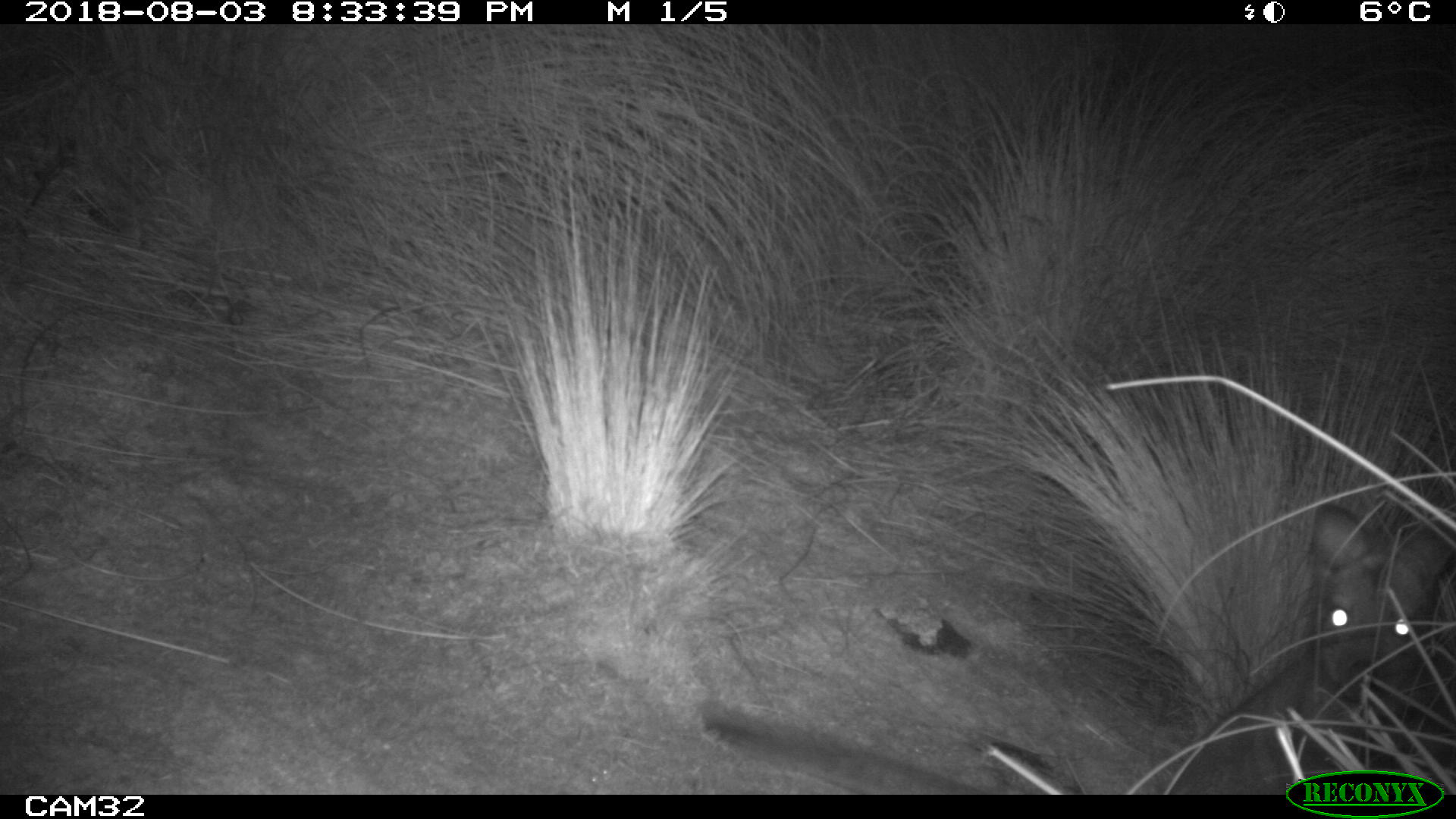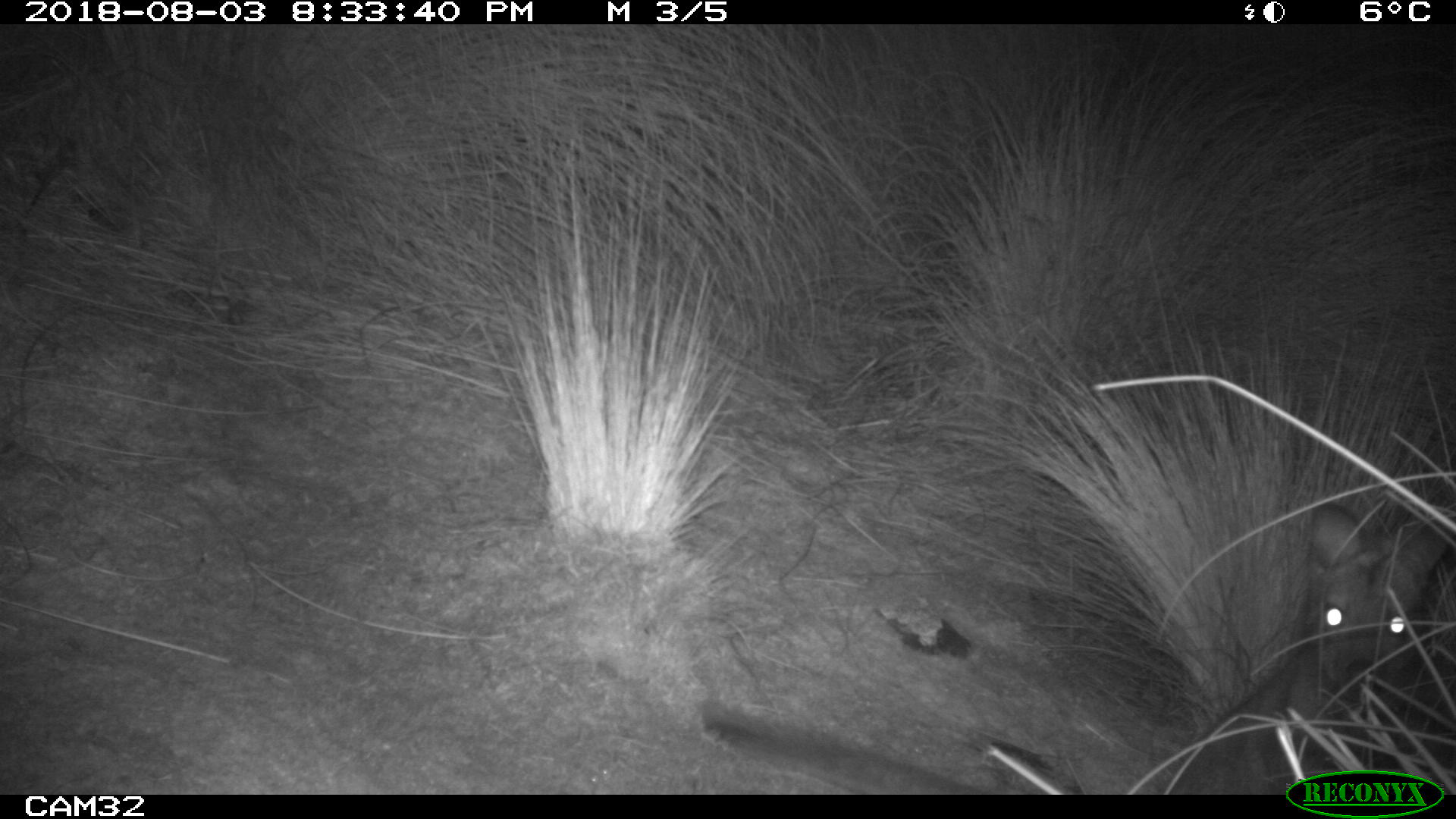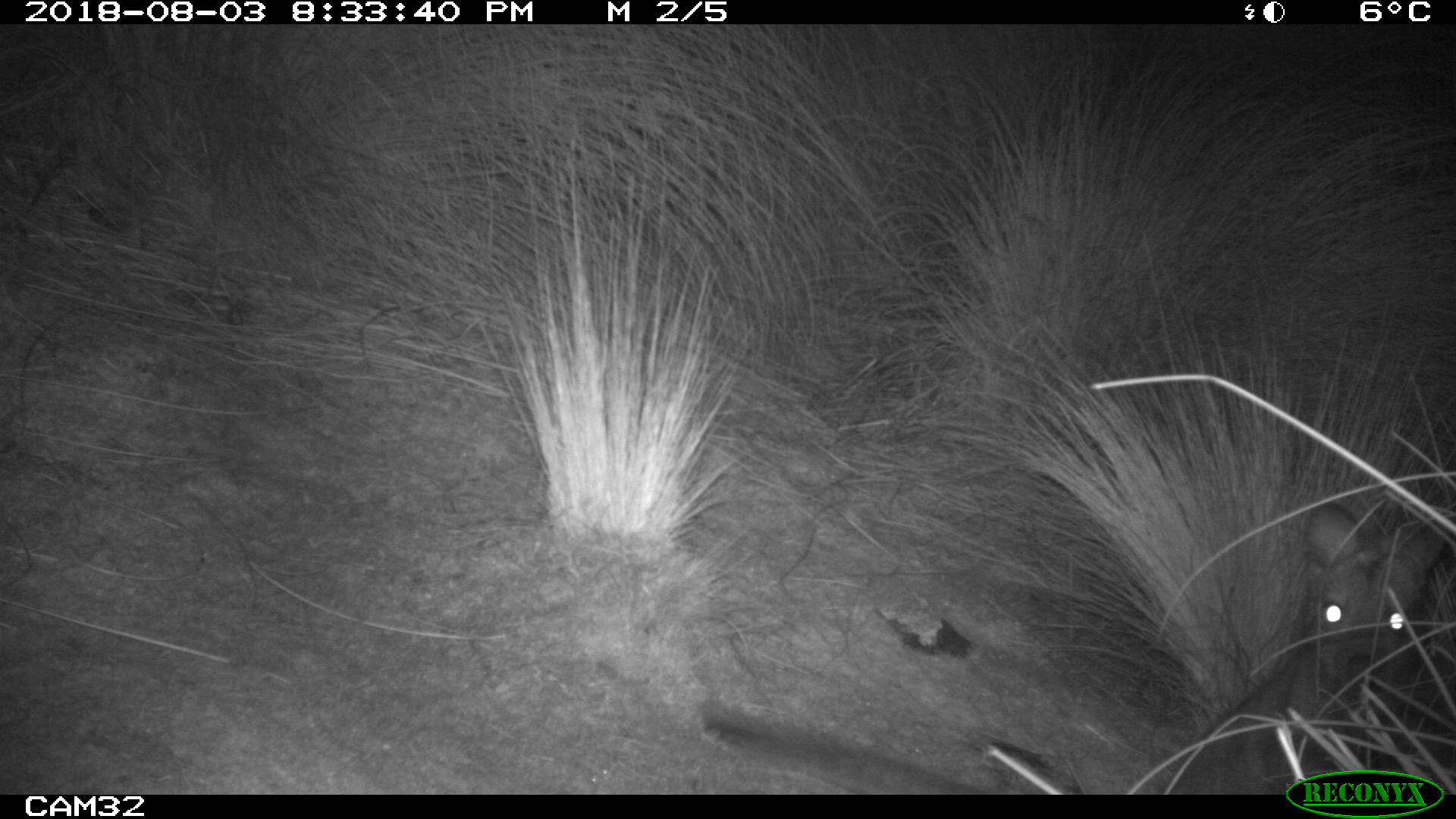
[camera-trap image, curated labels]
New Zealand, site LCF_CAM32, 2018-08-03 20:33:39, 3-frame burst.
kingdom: Animalia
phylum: Chordata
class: Mammalia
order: Diprotodontia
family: Macropodidae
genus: Notamacropus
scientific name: Notamacropus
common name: wallaby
Wallaby (Notamacropus).